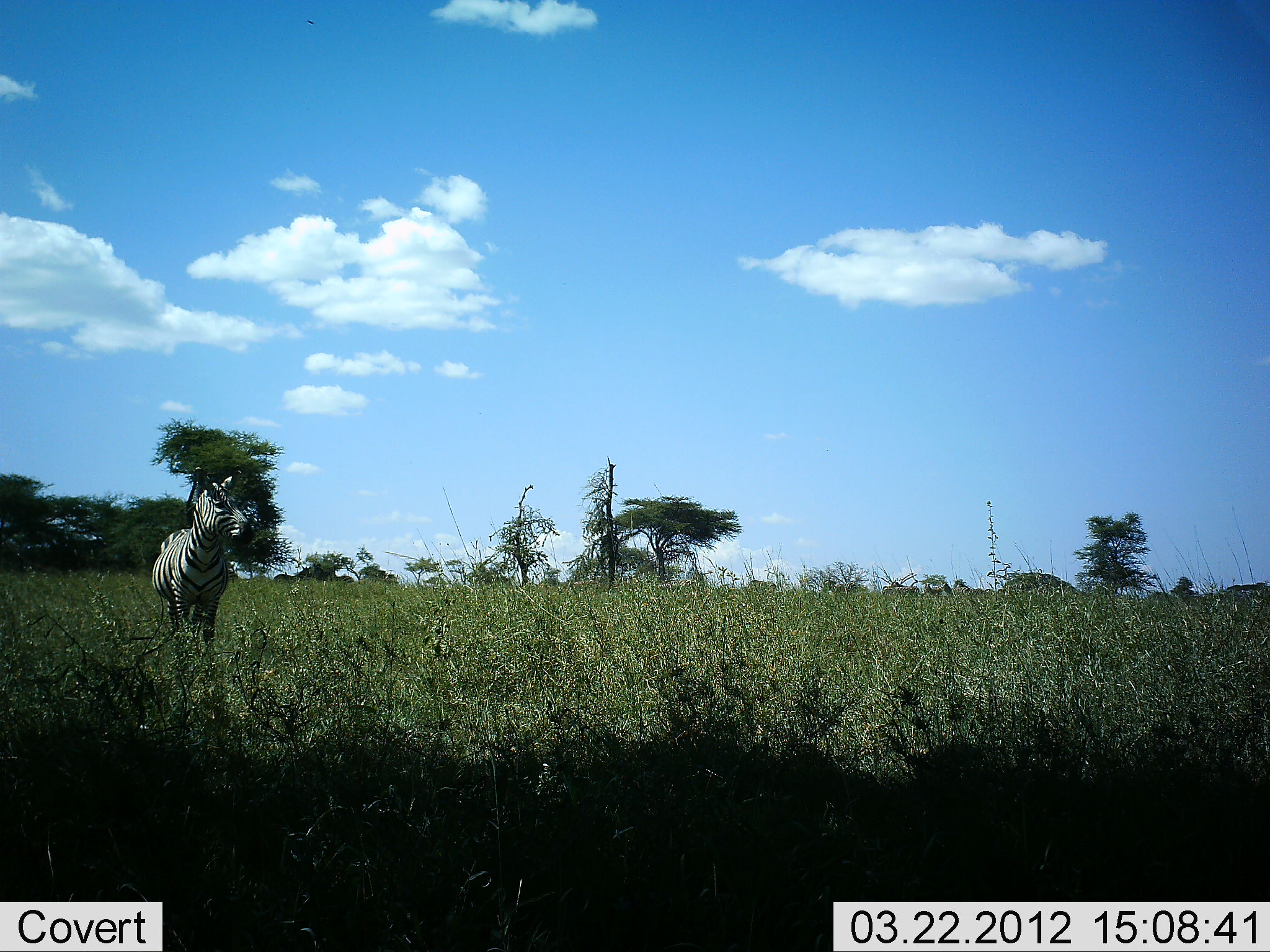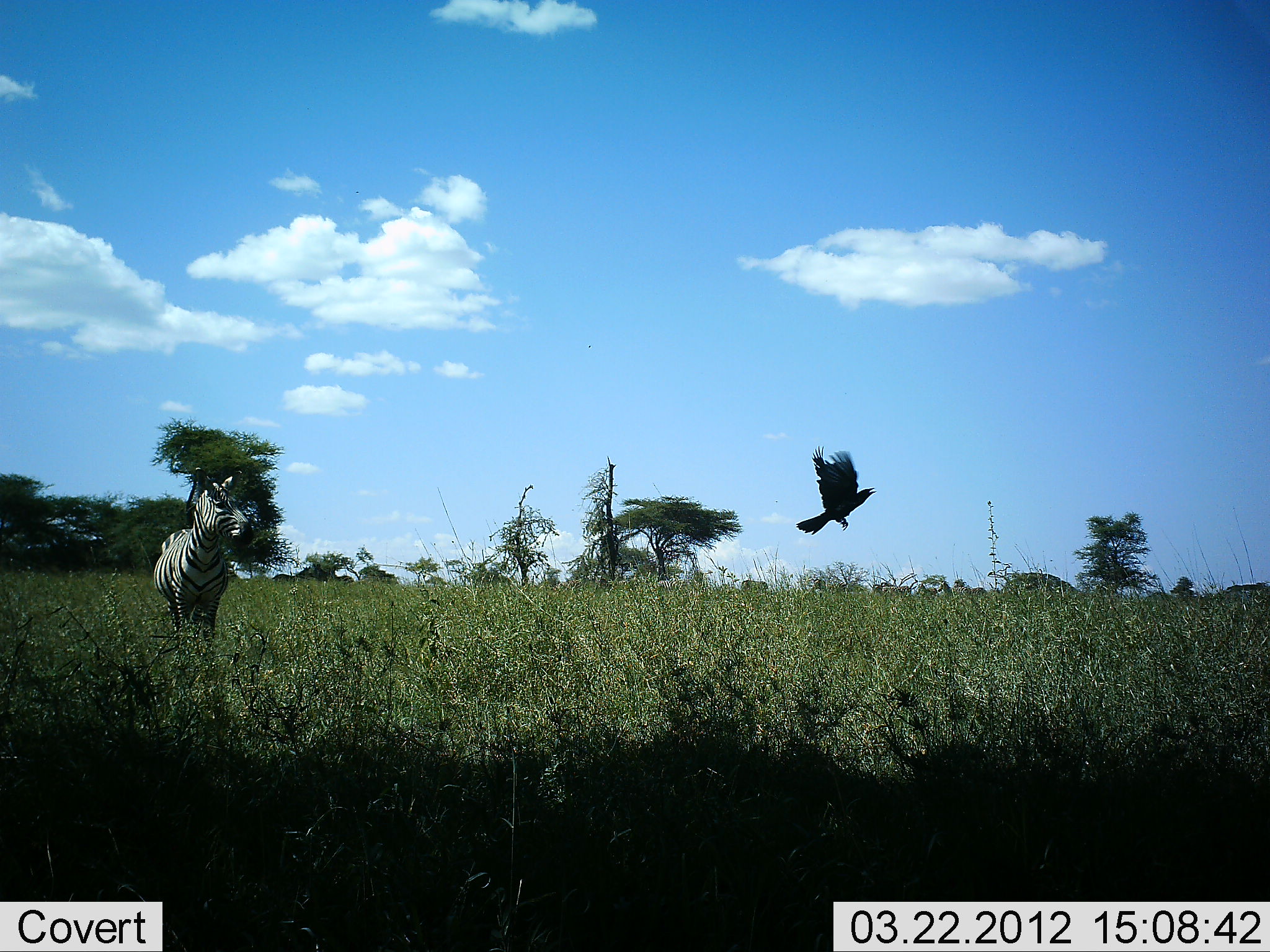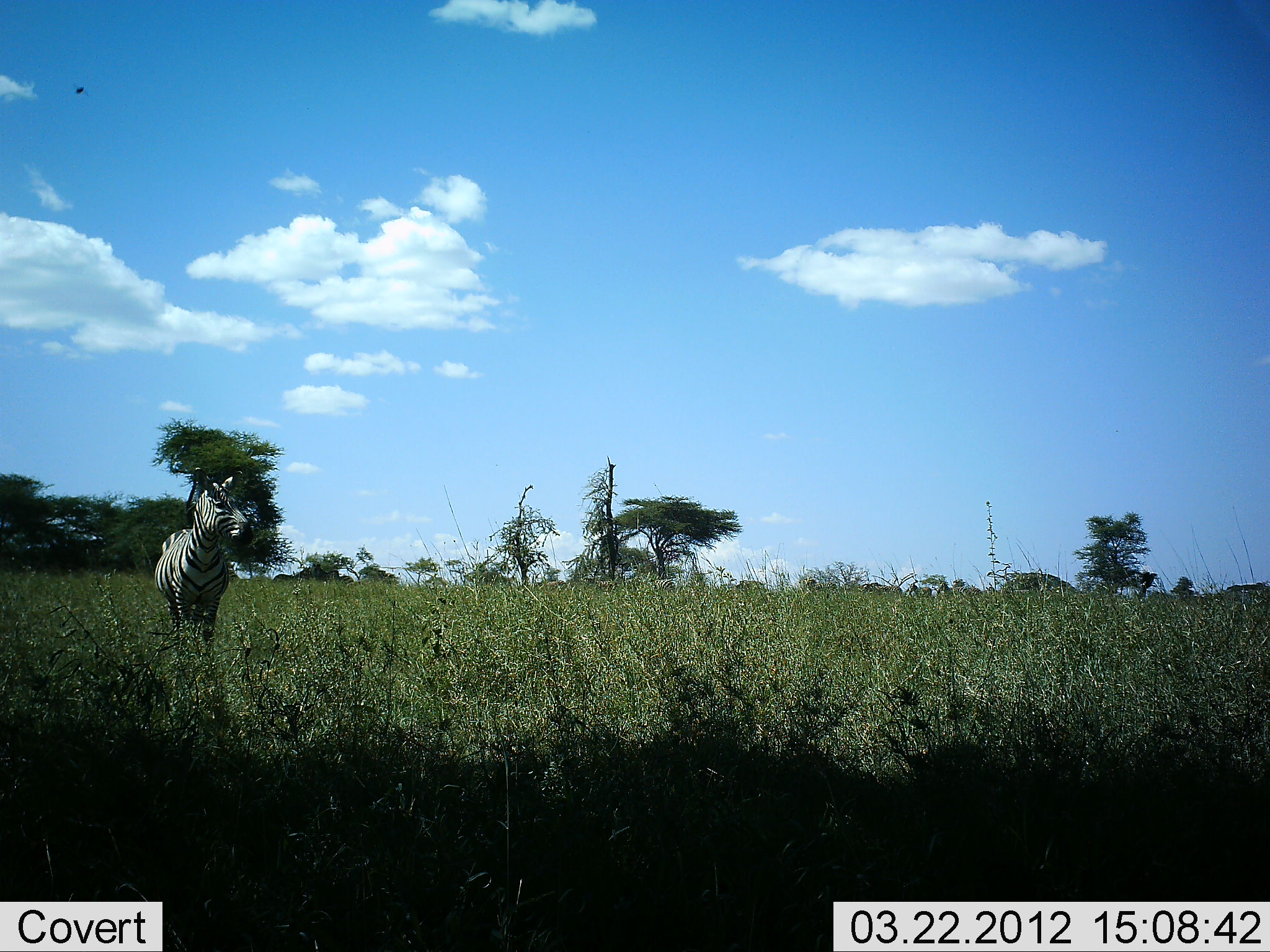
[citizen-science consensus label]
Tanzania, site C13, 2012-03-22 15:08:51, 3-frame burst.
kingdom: Animalia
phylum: Chordata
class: Aves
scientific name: Aves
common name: bird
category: otherbird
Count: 1.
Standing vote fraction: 0%.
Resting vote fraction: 0%.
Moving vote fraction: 100%.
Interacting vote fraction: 0%.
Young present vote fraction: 0%.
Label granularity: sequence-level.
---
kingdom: Animalia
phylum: Chordata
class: Mammalia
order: Perissodactyla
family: Equidae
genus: Equus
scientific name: Equus quagga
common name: plains zebra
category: zebra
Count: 1.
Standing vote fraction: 92%.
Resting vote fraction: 0%.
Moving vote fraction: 12%.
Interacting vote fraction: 4%.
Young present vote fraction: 0%.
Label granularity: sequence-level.